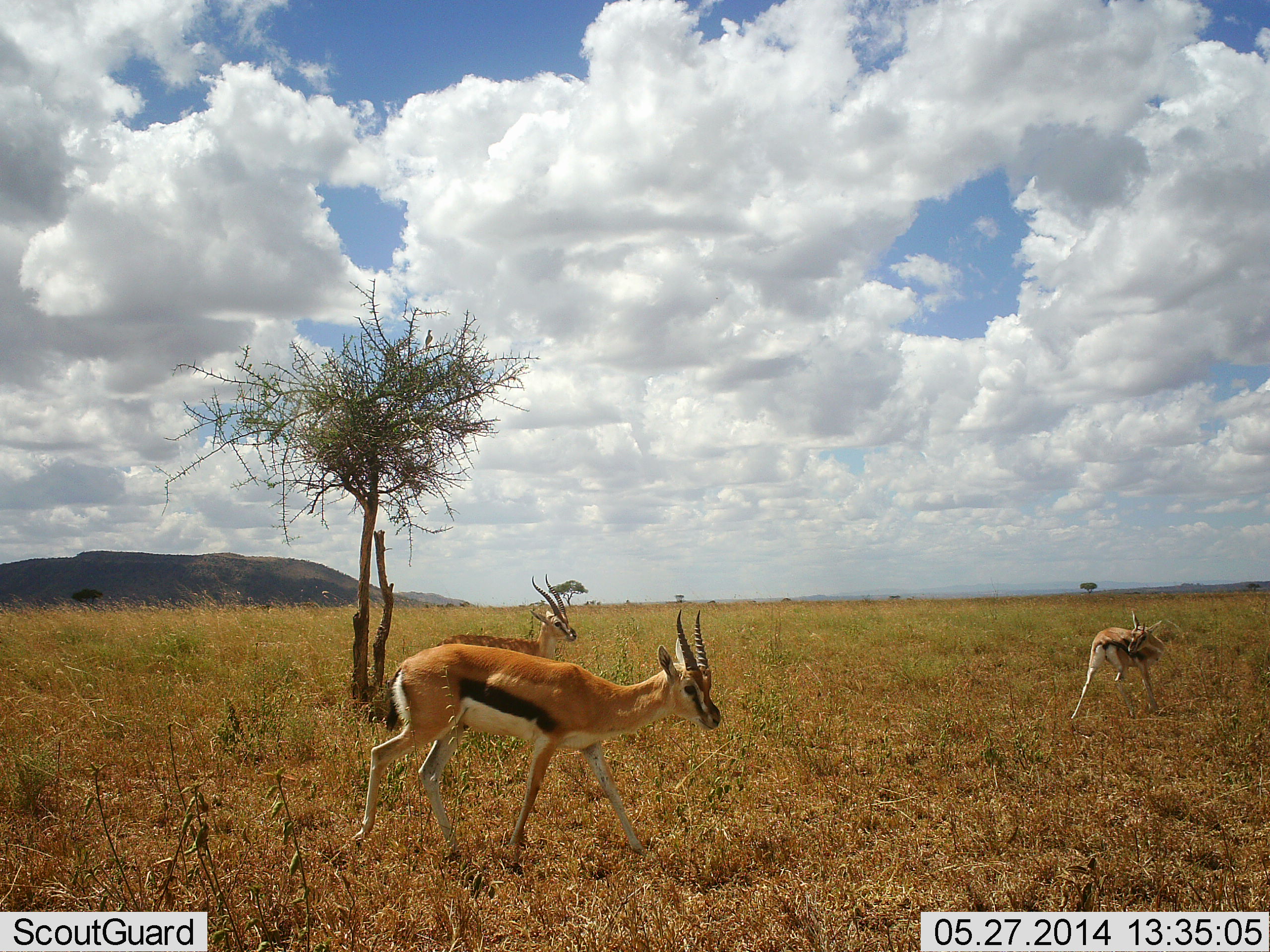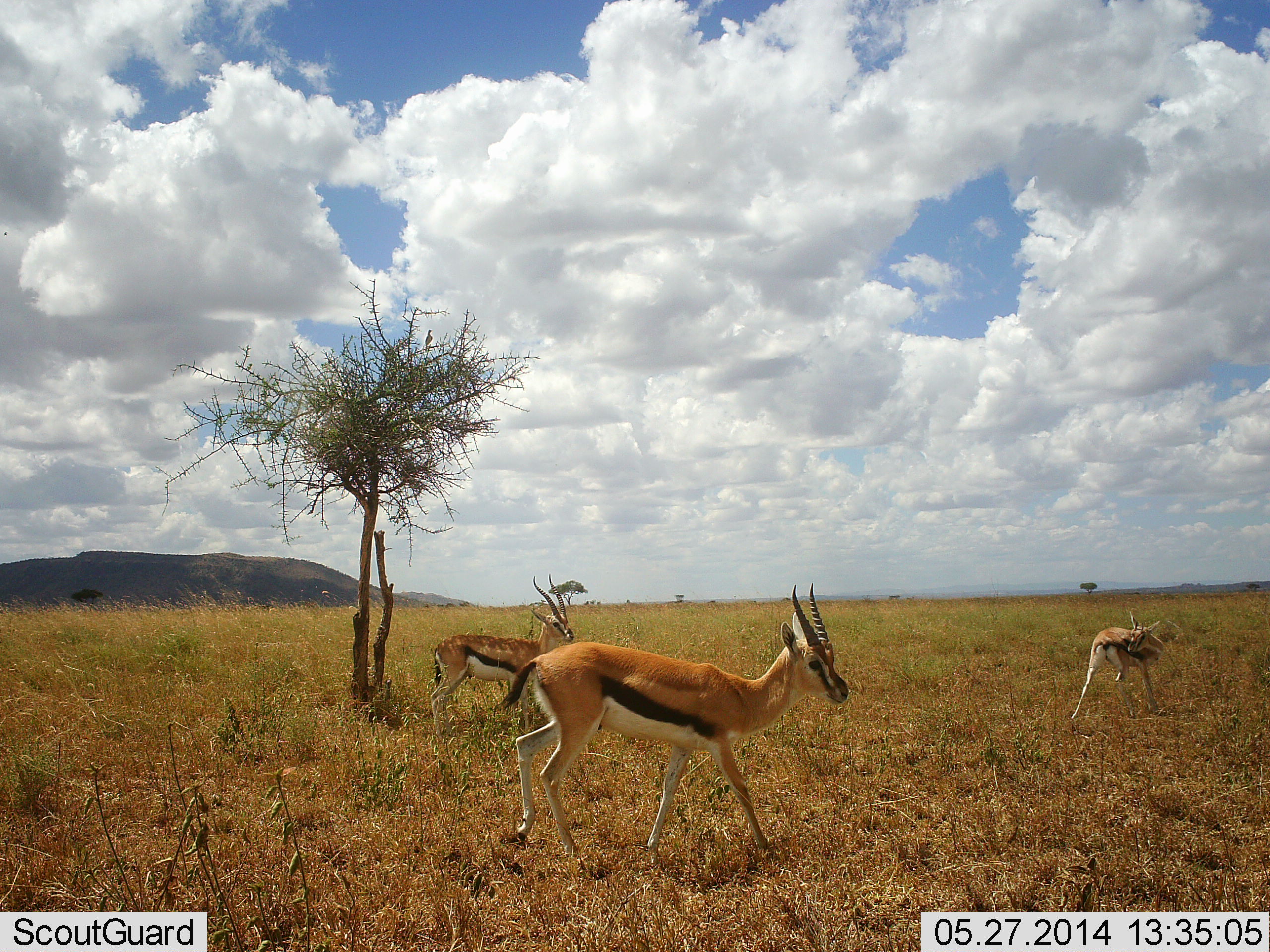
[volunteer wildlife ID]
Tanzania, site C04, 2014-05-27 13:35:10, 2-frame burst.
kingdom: Animalia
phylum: Chordata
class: Mammalia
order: Artiodactyla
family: Bovidae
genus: Eudorcas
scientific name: Eudorcas thomsonii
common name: thomson's gazelle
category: gazellethomsons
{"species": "gazellethomsons (thomson's gazelle) (Eudorcas thomsonii)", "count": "3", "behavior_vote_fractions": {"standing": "90%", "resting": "0%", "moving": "80%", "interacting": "0%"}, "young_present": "0%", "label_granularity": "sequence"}